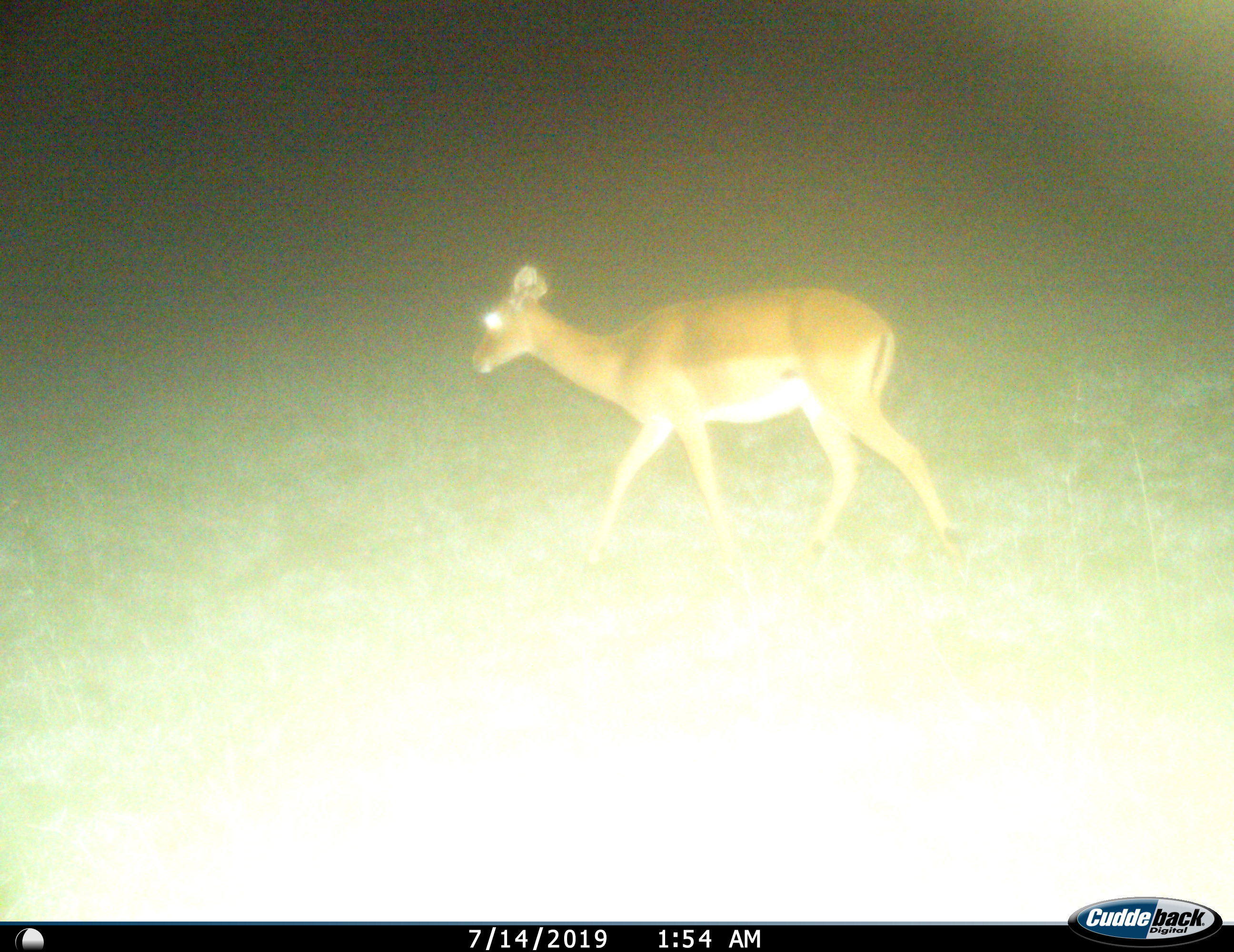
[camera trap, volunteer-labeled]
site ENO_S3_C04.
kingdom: Animalia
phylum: Chordata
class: Mammalia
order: Artiodactyla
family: Bovidae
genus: Aepyceros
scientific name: Aepyceros melampus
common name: impala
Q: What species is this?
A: Impala (Aepyceros melampus).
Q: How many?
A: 1.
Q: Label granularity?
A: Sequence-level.